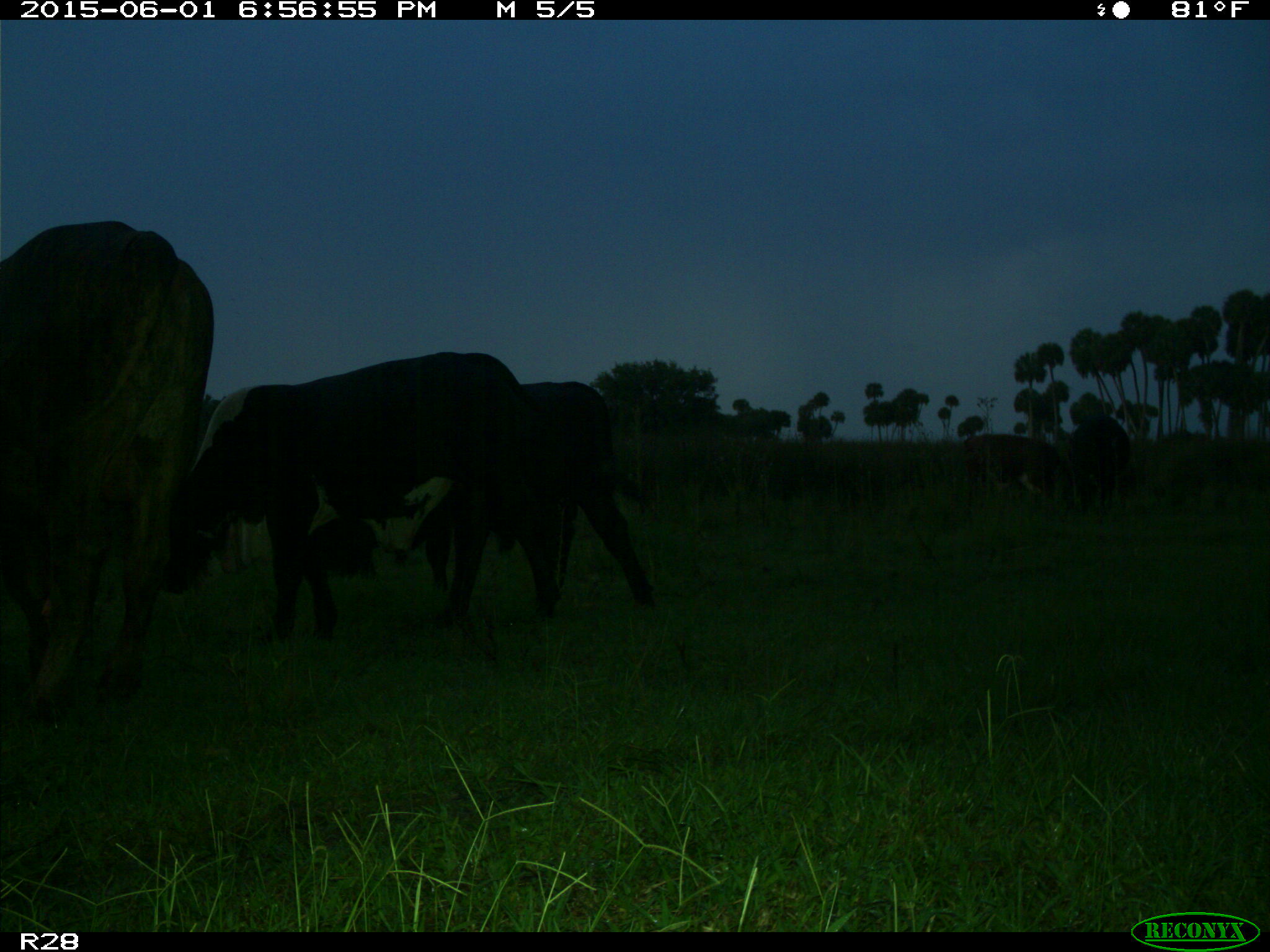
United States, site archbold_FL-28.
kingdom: Animalia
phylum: Chordata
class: Mammalia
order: Artiodactyla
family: Bovidae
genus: Bos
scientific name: Bos taurus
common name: domestic cow